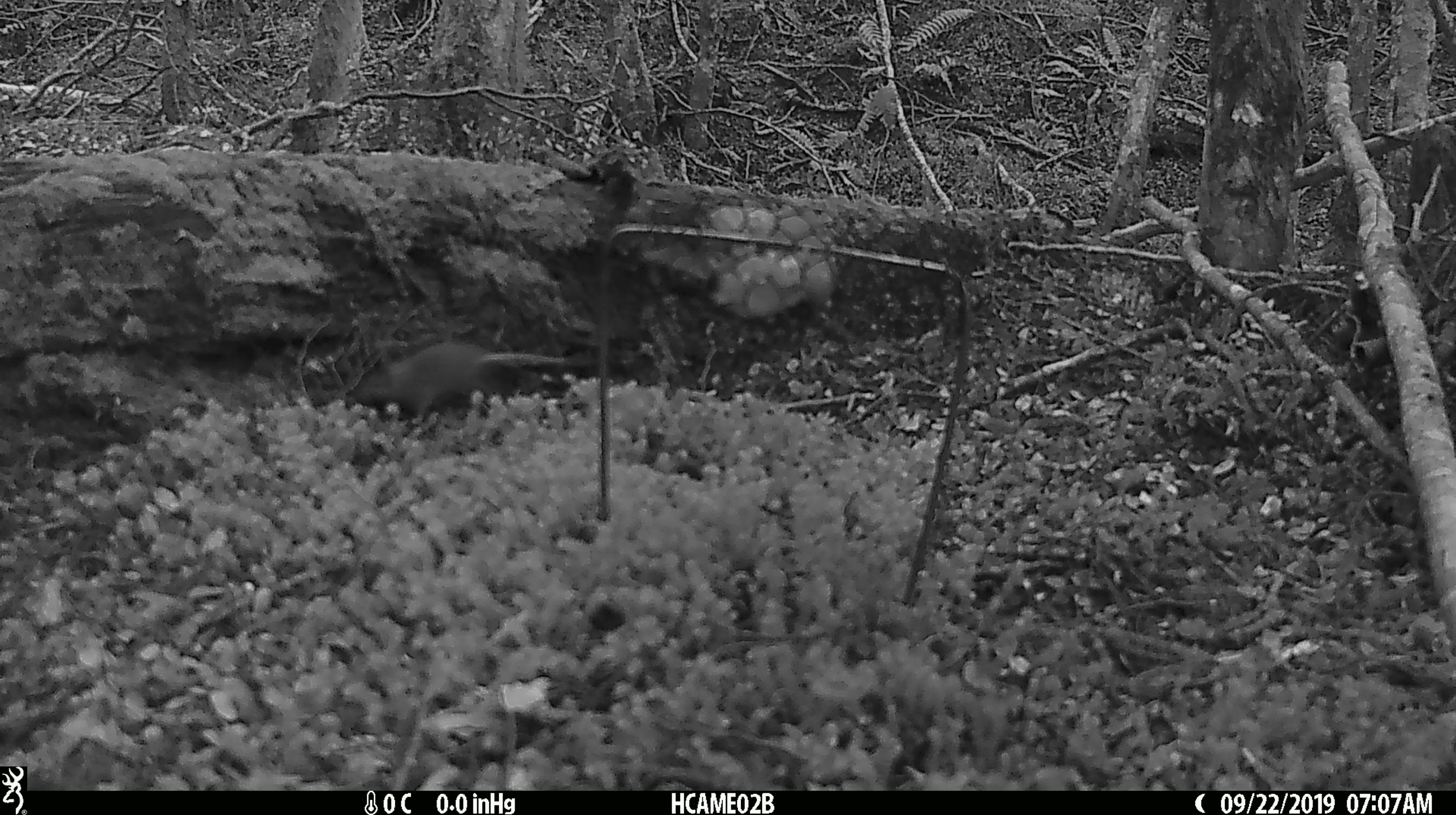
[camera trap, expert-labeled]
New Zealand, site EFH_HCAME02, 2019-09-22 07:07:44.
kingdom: Animalia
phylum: Chordata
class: Mammalia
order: Rodentia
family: Muridae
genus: Mus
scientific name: Mus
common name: mouse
Mouse (Mus).